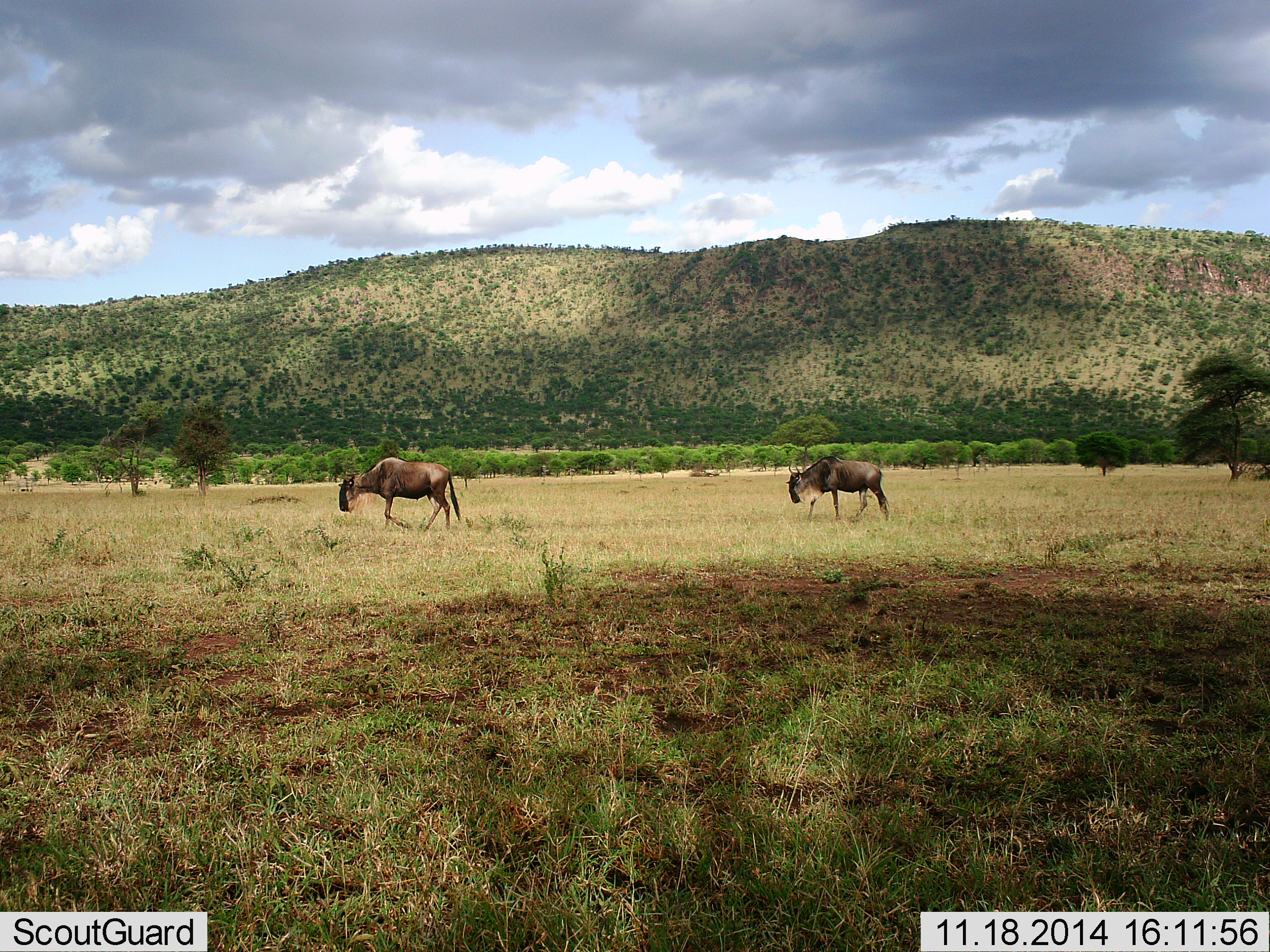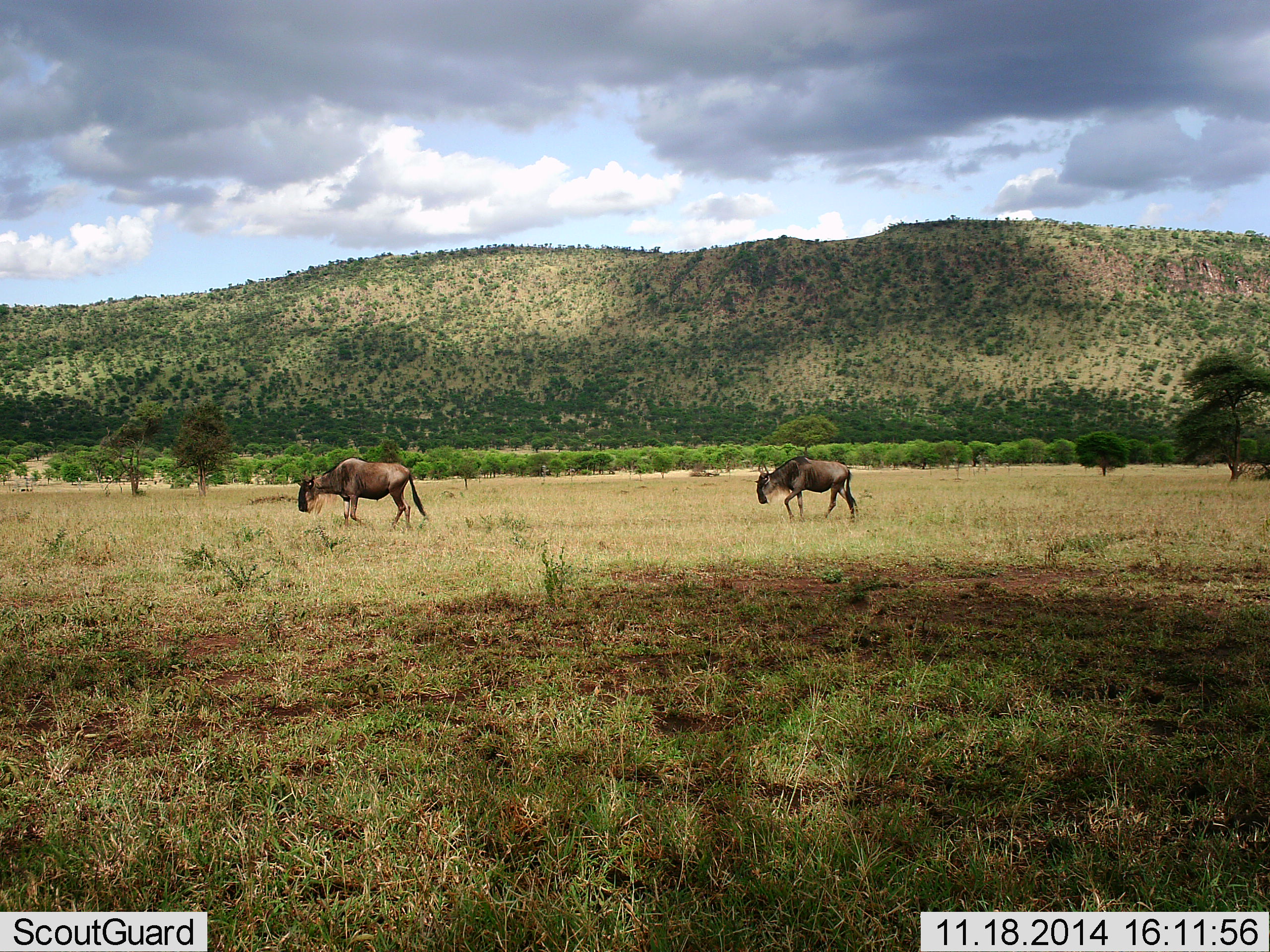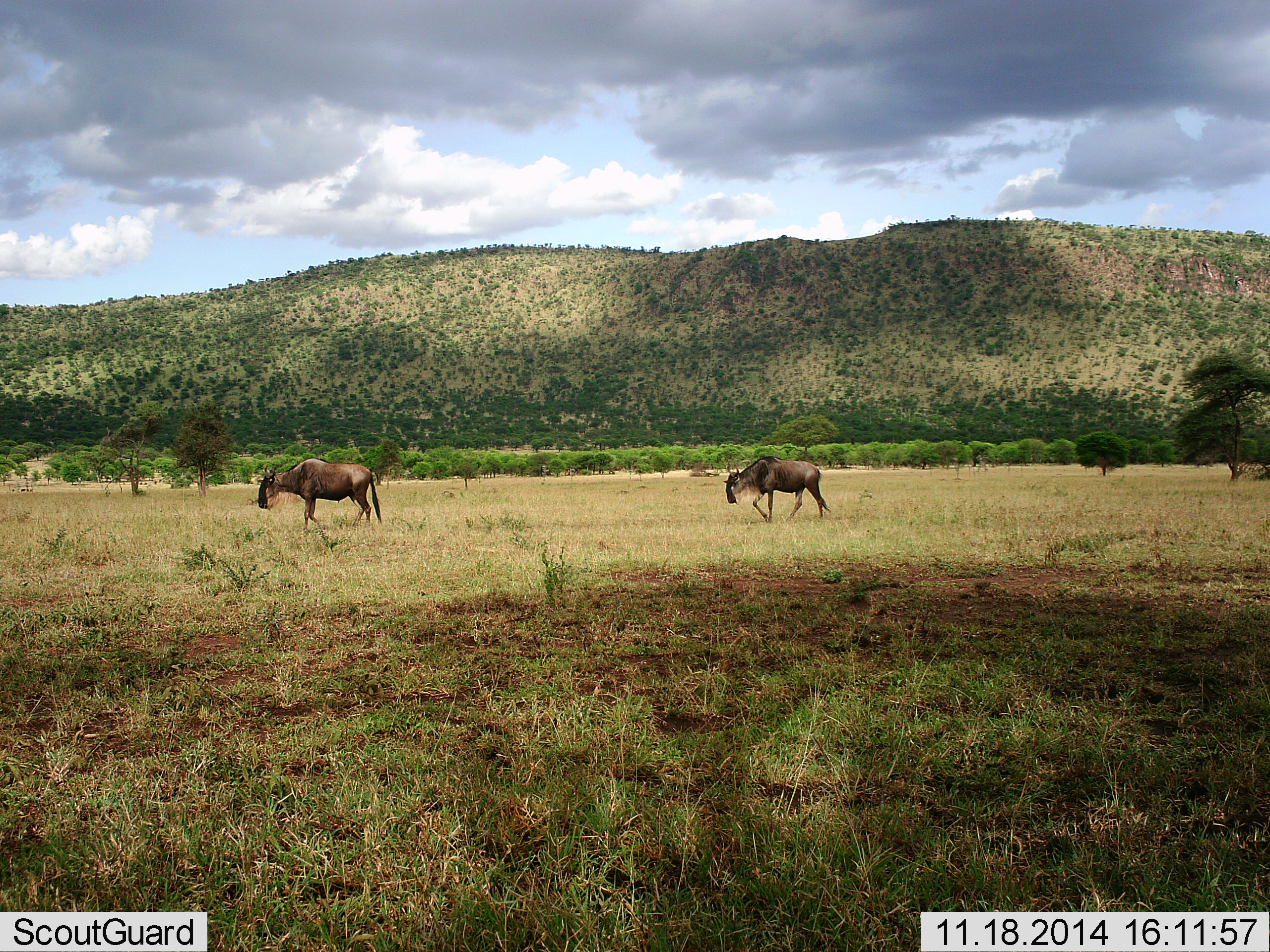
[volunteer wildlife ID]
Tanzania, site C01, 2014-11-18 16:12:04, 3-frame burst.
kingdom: Animalia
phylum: Chordata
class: Mammalia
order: Artiodactyla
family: Bovidae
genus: Connochaetes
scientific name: Connochaetes taurinus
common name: blue wildebeest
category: wildebeest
Wildebeest (blue wildebeest) (Connochaetes taurinus), count 2. Behavior (volunteer vote fractions): standing 0%, resting 0%, moving 100%, interacting 0%. Young present (vote fraction): 0%. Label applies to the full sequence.